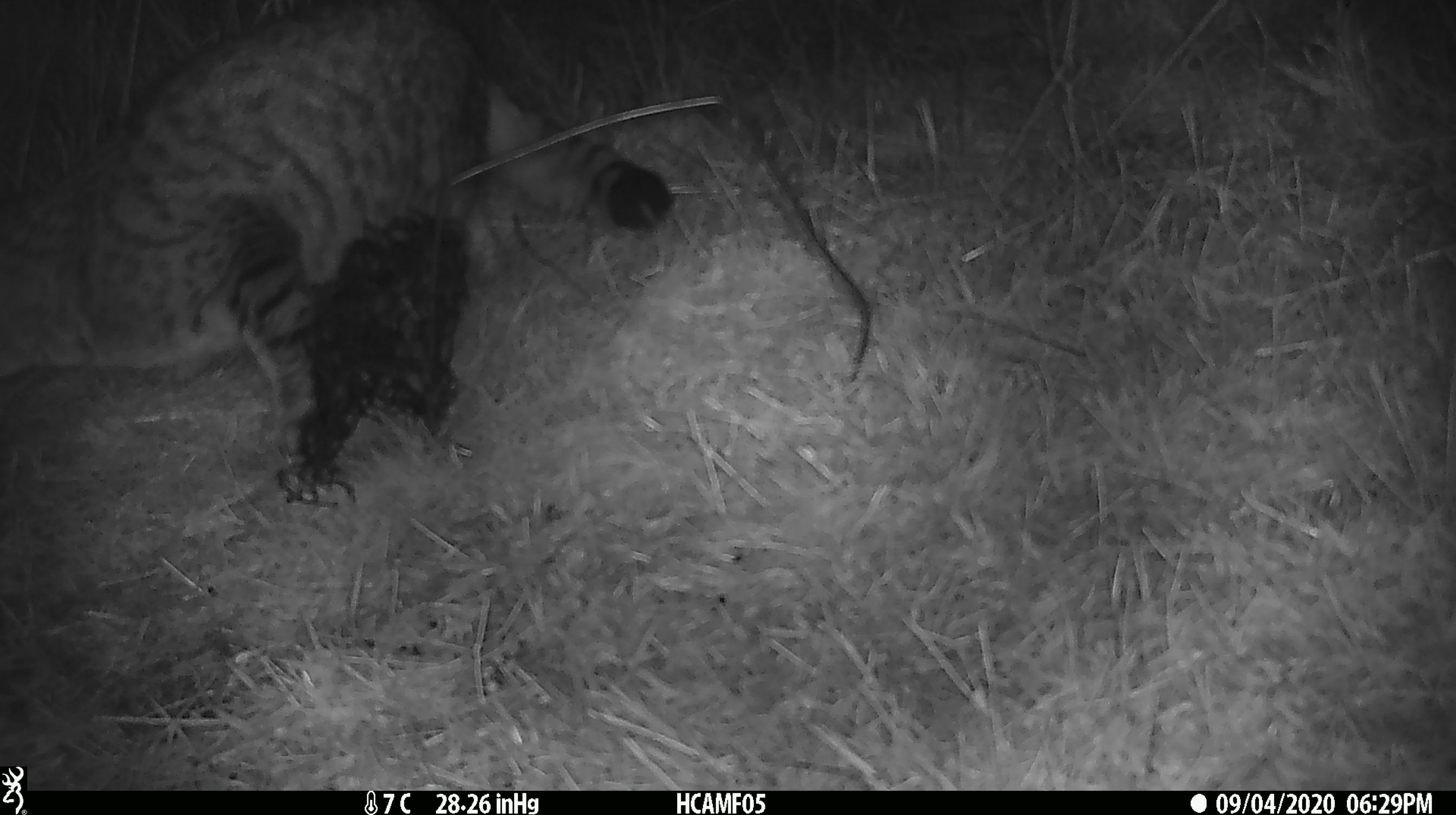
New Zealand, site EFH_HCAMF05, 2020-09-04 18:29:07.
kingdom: Animalia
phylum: Chordata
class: Mammalia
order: Carnivora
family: Felidae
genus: Felis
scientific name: Felis catus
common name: domestic cat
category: cat